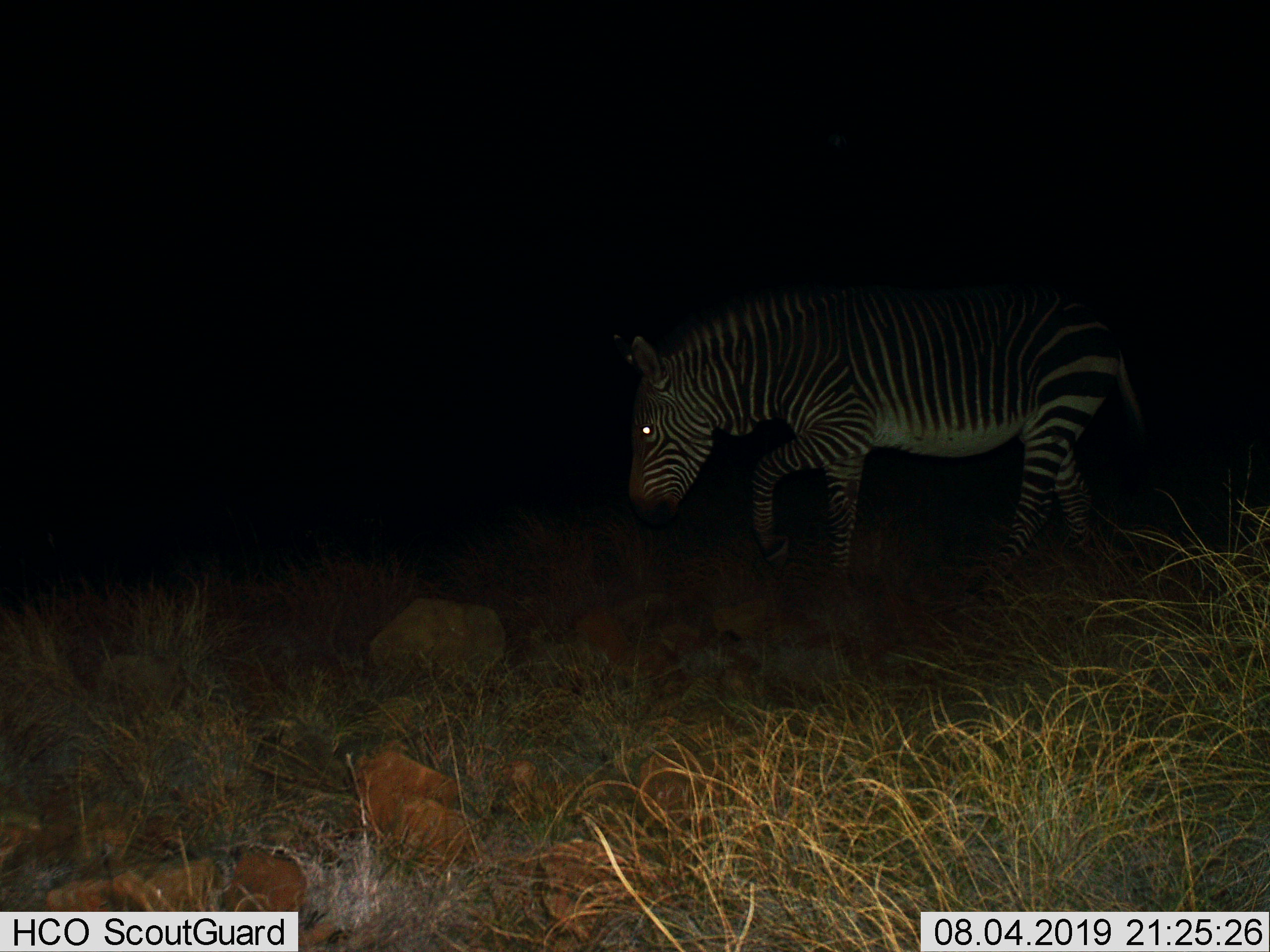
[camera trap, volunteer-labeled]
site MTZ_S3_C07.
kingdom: Animalia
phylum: Chordata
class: Mammalia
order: Perissodactyla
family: Equidae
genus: Equus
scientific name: Equus zebra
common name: mountain zebra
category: zebramountain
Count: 1.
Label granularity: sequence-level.